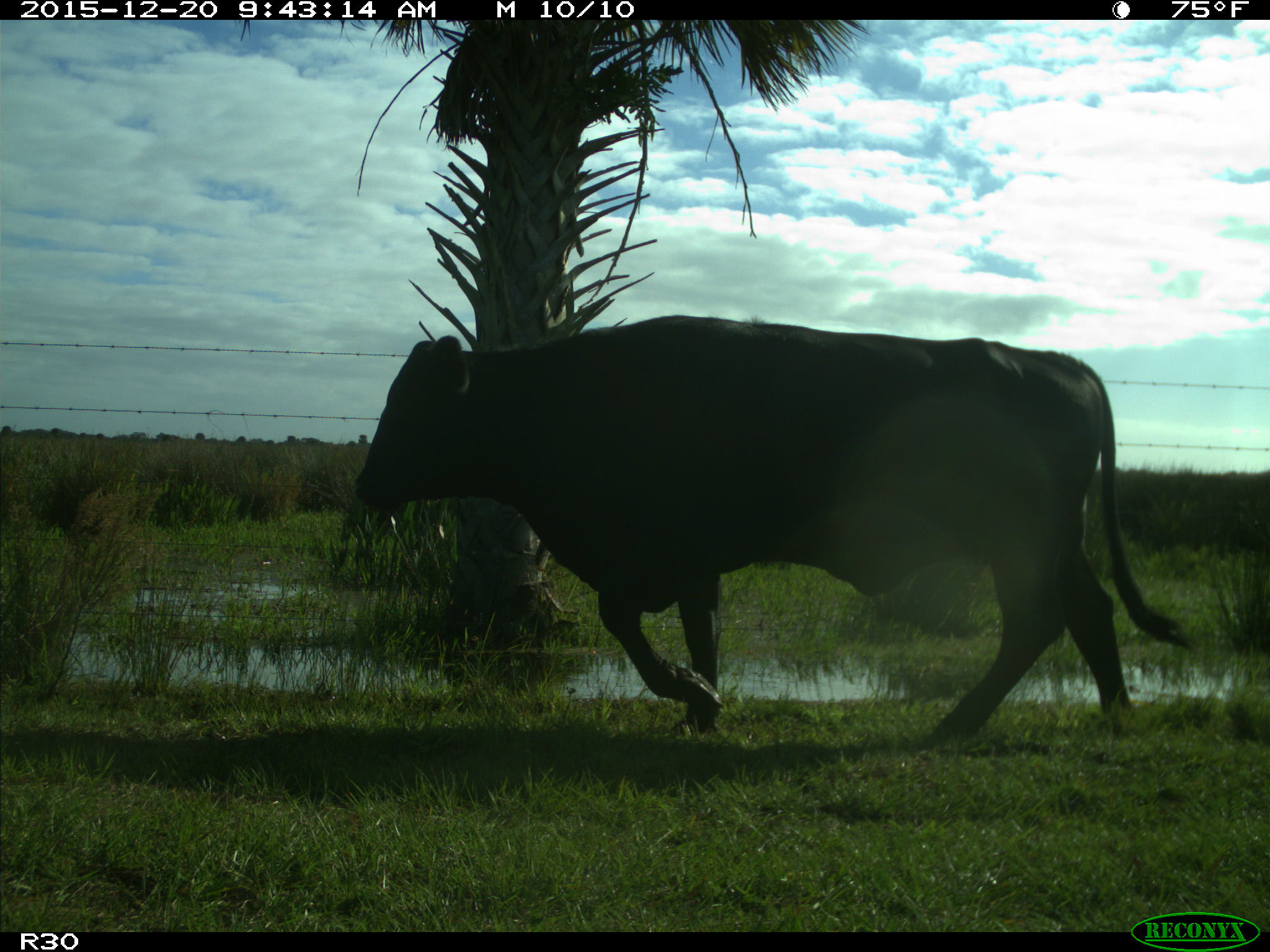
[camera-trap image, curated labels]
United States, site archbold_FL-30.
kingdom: Animalia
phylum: Chordata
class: Mammalia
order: Artiodactyla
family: Bovidae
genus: Bos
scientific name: Bos taurus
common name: domestic cow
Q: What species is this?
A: Bos taurus (domestic cow).